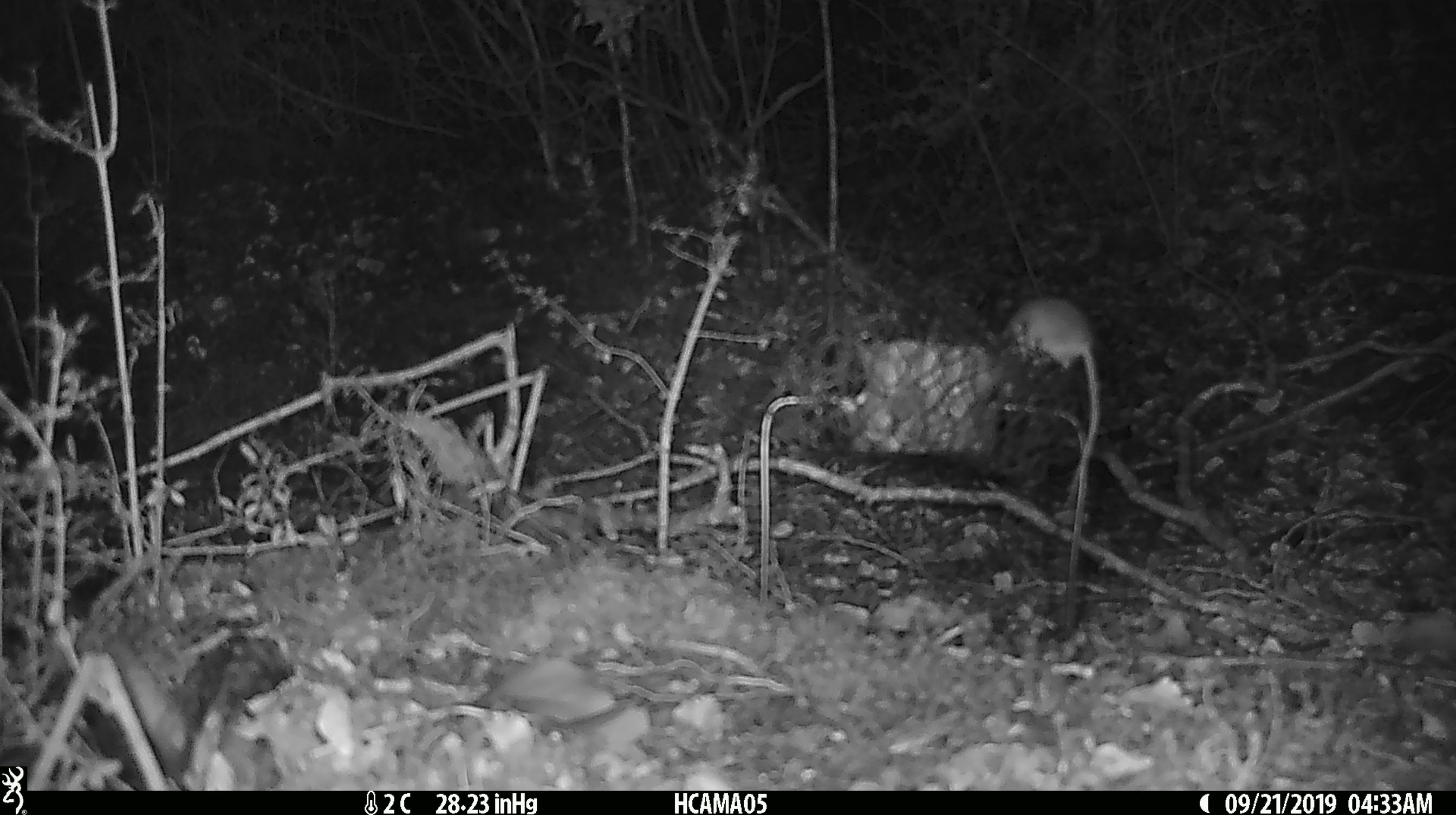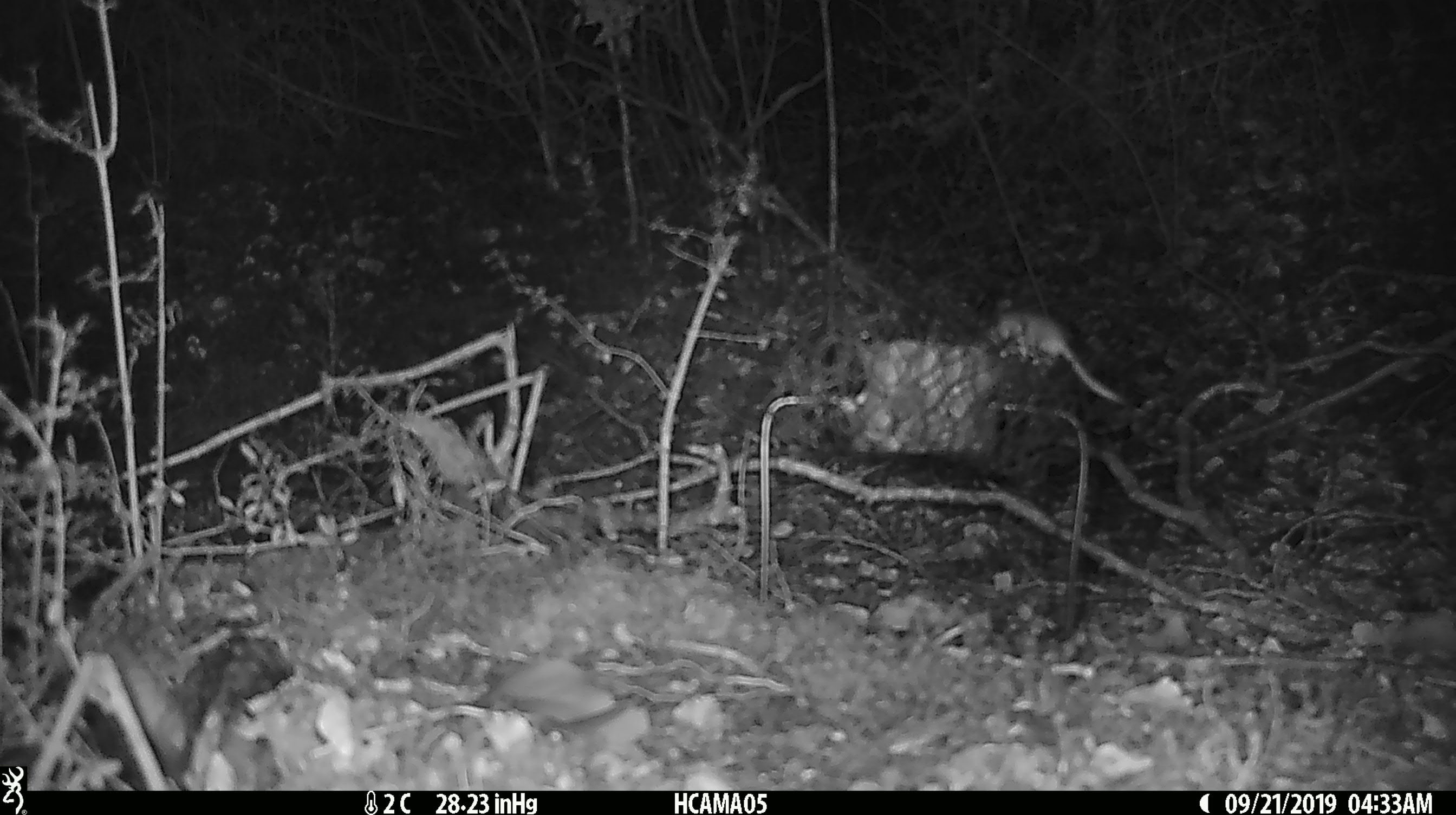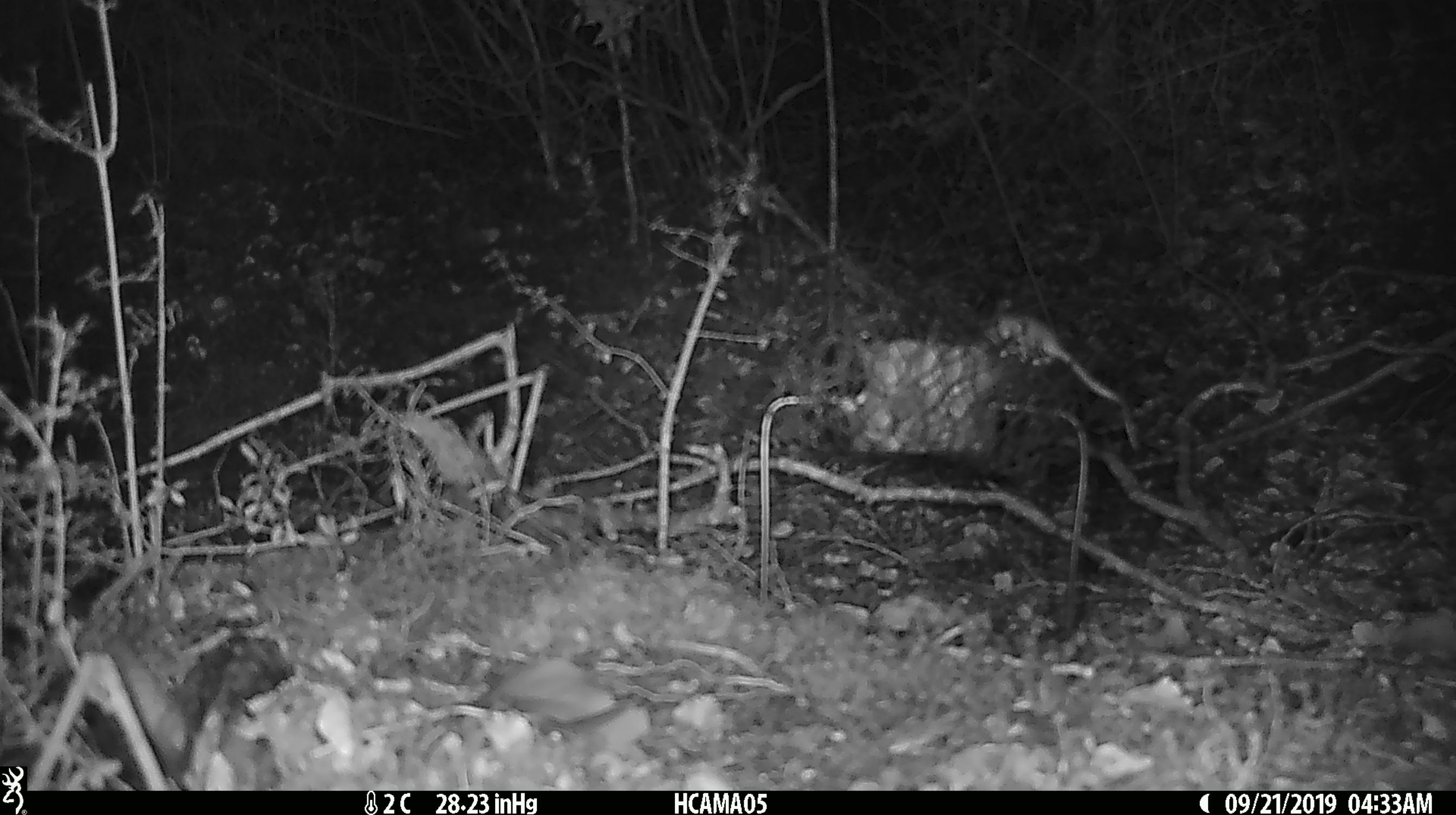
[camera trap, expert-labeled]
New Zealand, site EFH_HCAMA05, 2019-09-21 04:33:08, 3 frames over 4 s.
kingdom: Animalia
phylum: Chordata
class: Mammalia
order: Rodentia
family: Muridae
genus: Mus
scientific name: Mus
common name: mouse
Mouse (Mus).